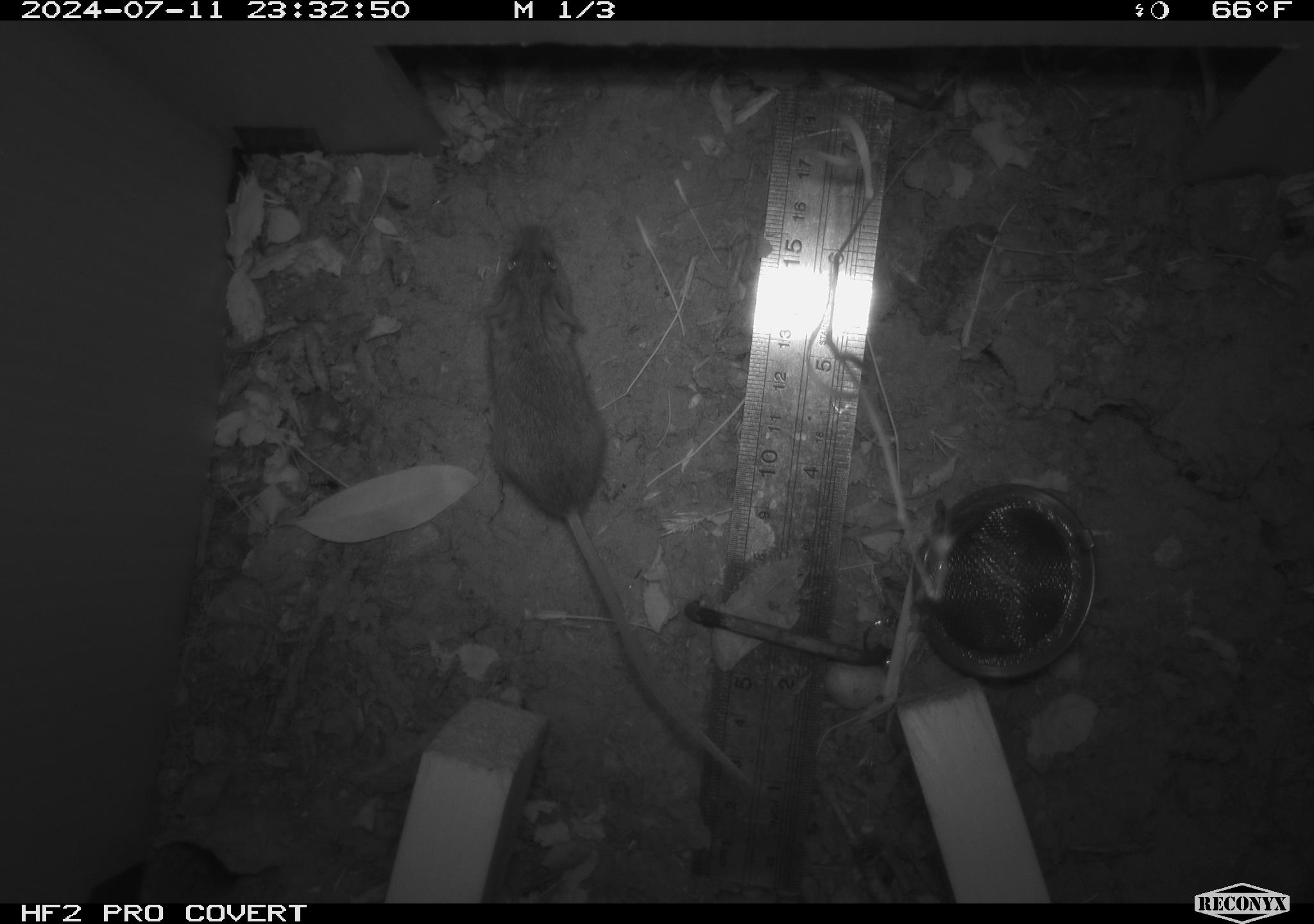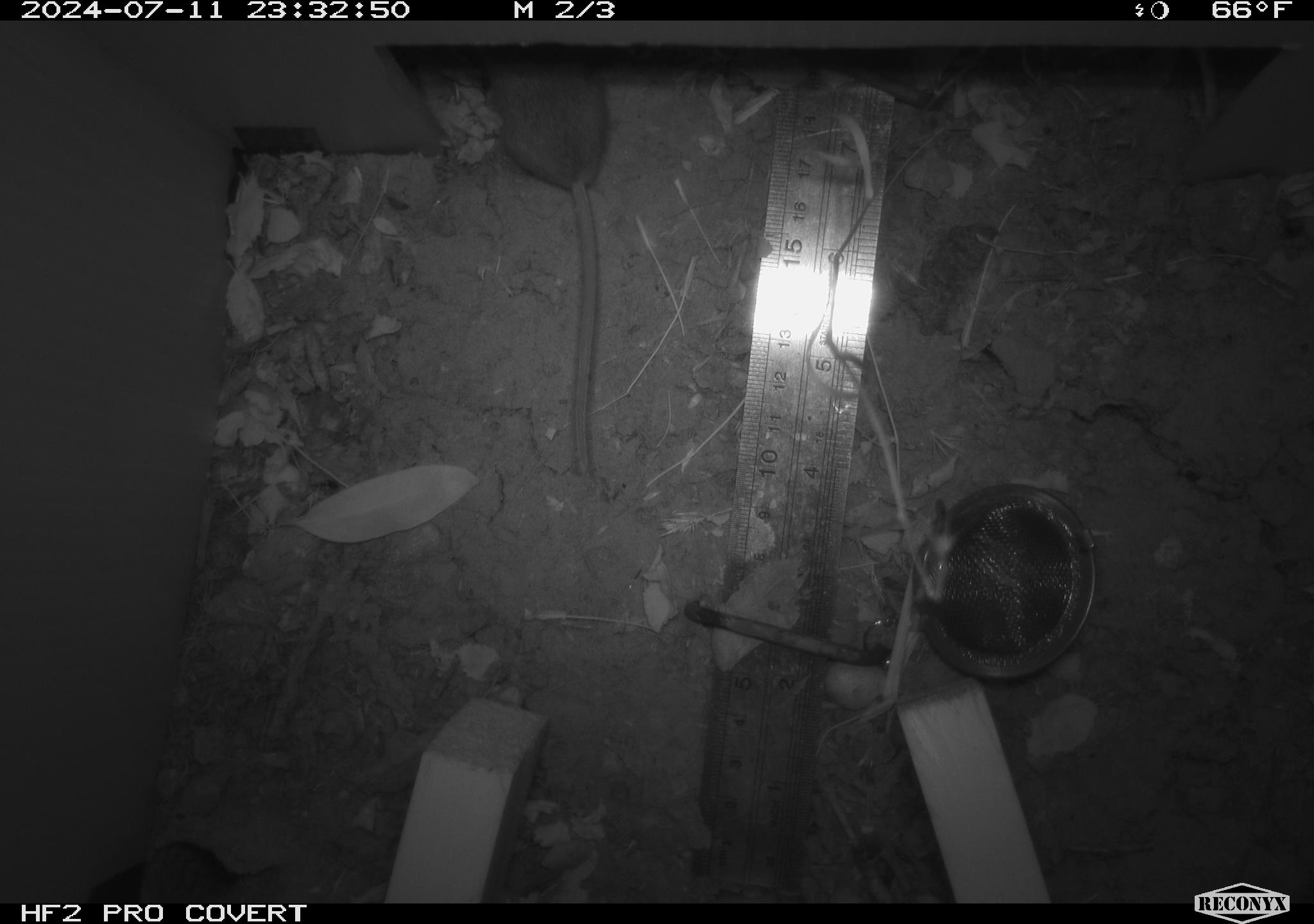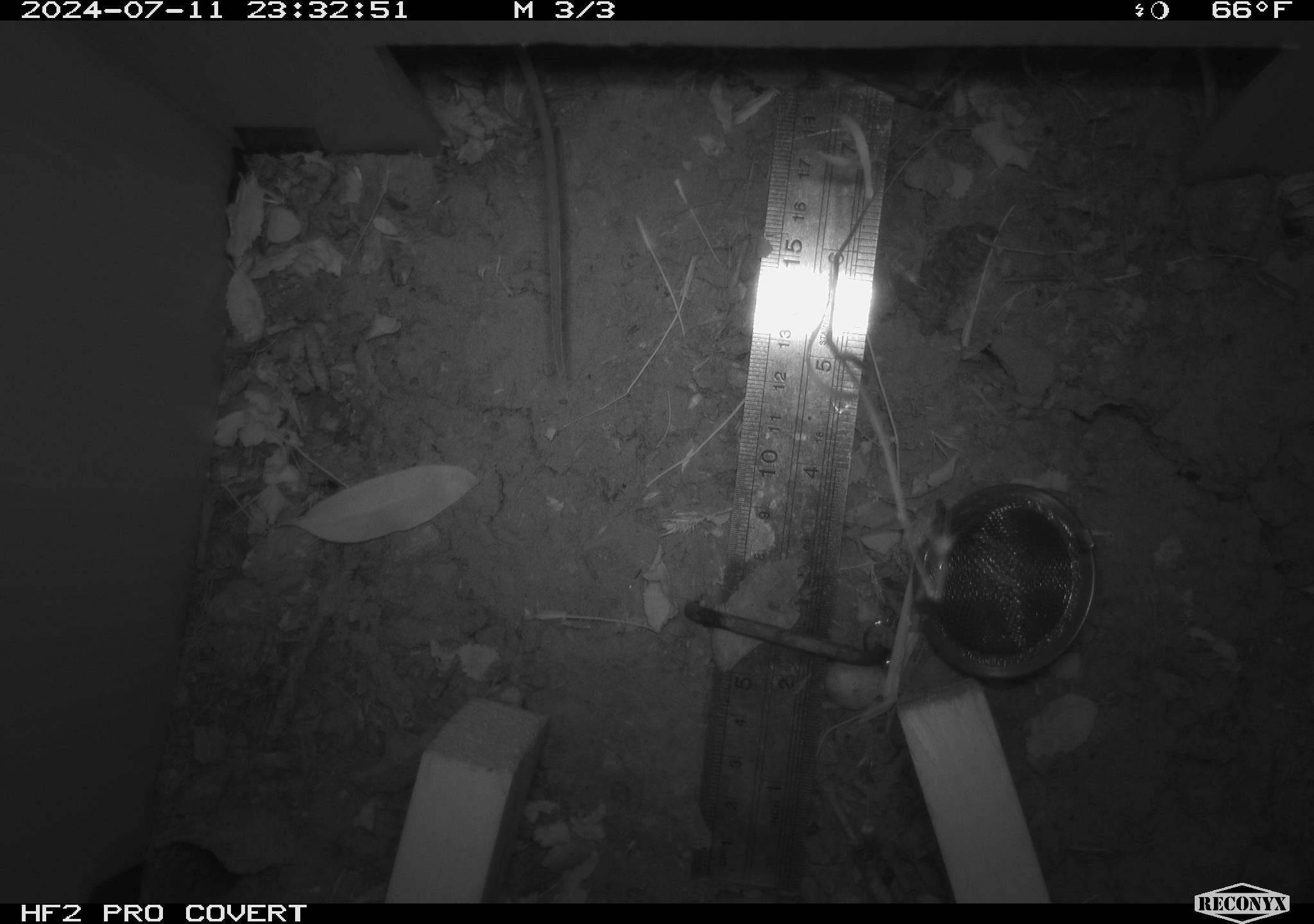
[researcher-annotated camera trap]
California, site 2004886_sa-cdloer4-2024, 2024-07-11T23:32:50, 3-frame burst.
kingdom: Animalia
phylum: Chordata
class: Mammalia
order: Rodentia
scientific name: Rodentia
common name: rodent